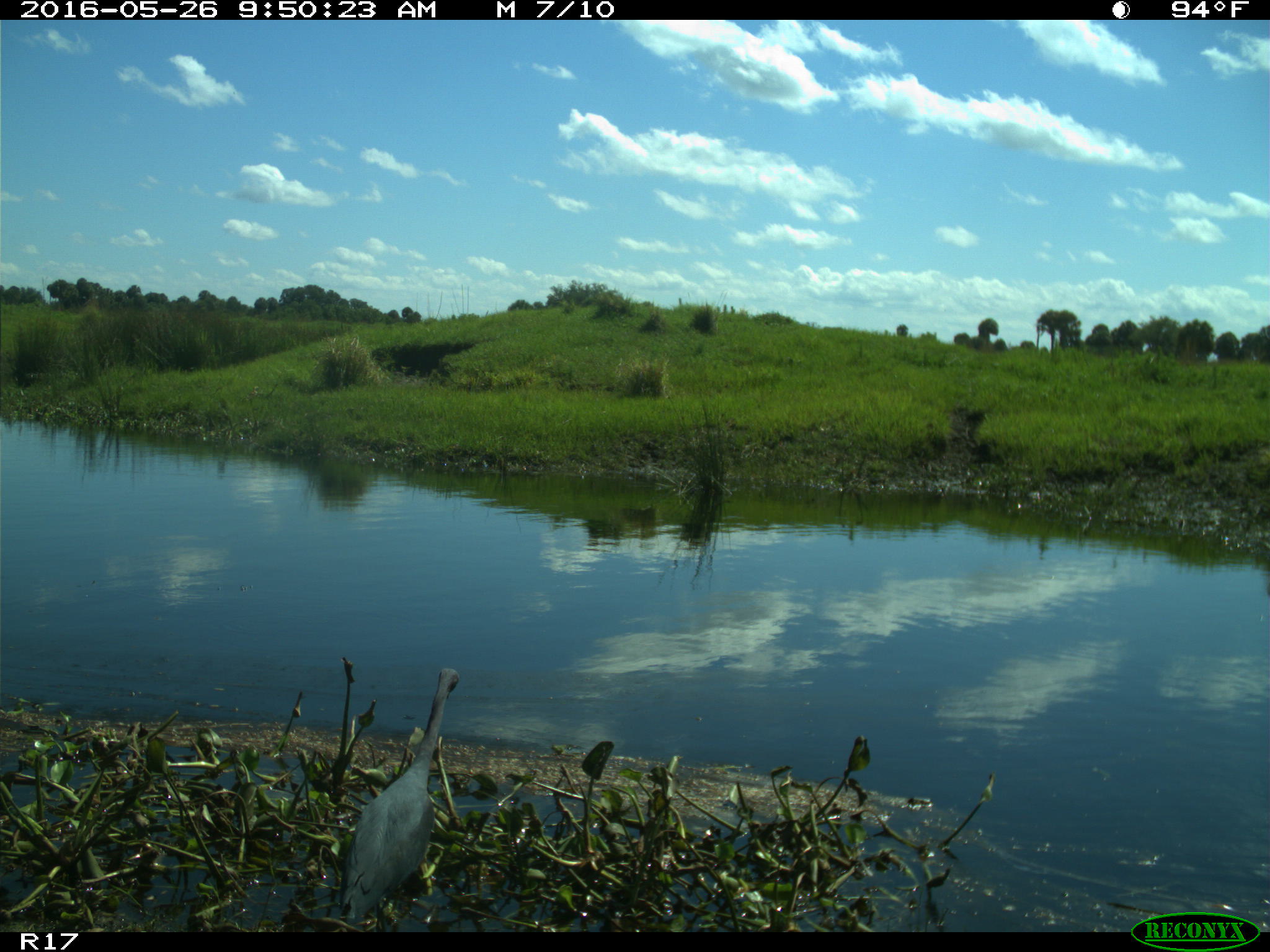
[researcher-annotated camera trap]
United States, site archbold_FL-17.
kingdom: Animalia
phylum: Chordata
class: Aves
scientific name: Aves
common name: birds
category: unidentified bird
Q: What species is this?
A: Unidentified bird (birds) (Aves).